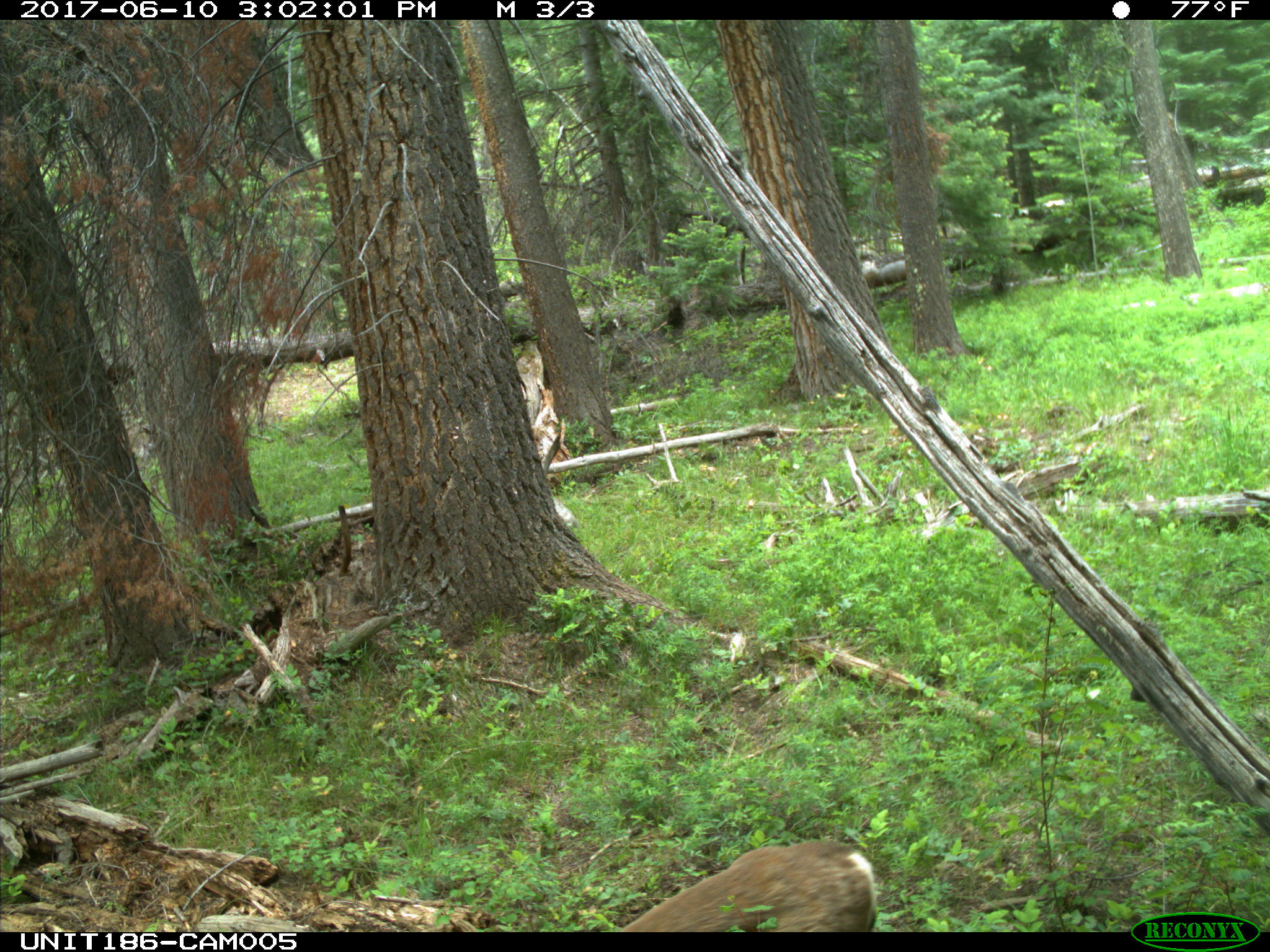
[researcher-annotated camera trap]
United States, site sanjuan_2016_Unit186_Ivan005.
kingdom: Animalia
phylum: Chordata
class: Mammalia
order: Artiodactyla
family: Cervidae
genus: Odocoileus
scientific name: Odocoileus hemionus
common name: mule deer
Odocoileus hemionus (mule deer).